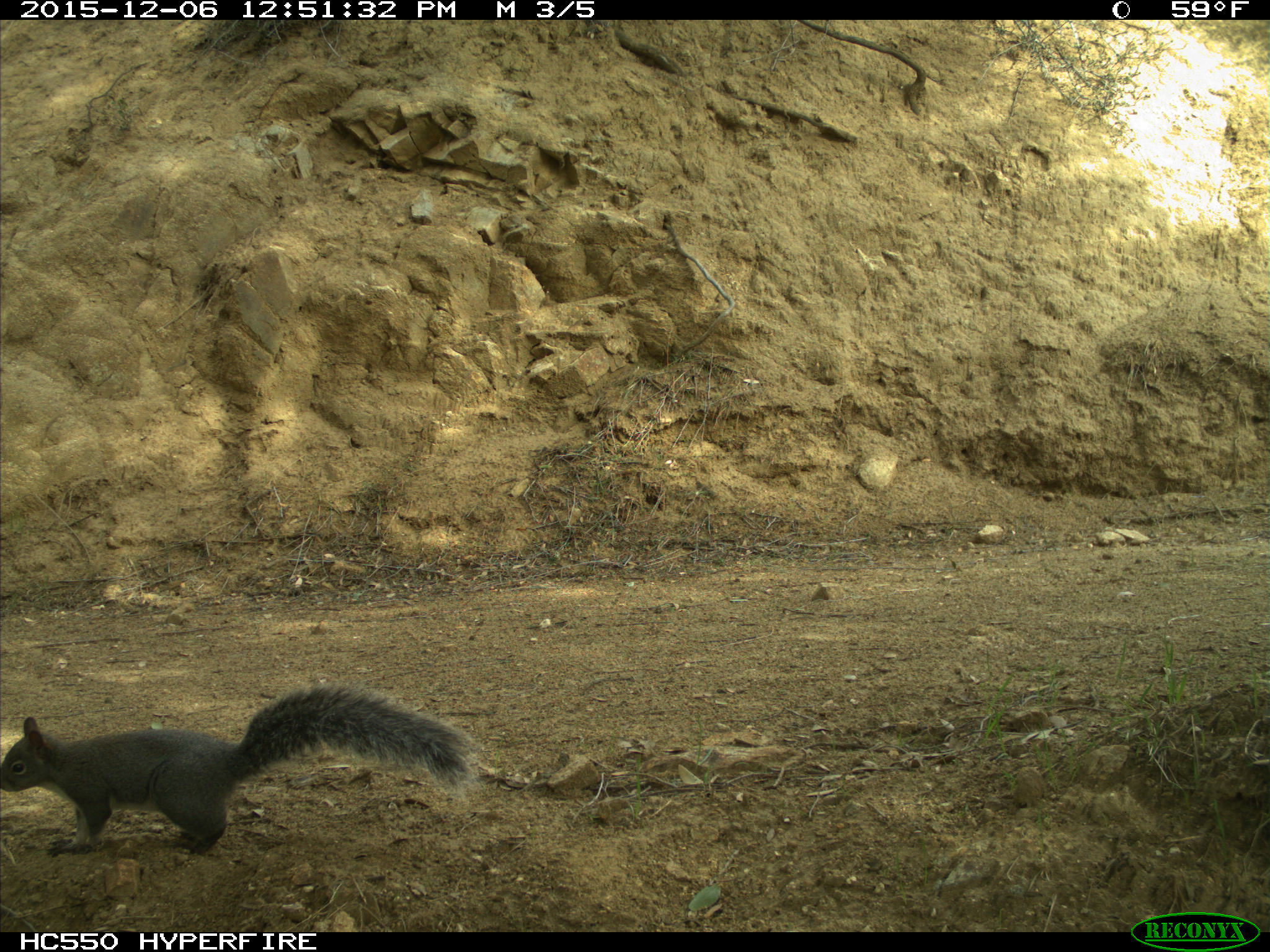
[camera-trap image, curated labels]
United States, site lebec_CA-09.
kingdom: Animalia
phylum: Chordata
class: Mammalia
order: Rodentia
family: Sciuridae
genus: Sciurus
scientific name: Sciurus carolinensis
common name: eastern gray squirrel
Sciurus carolinensis (eastern gray squirrel).